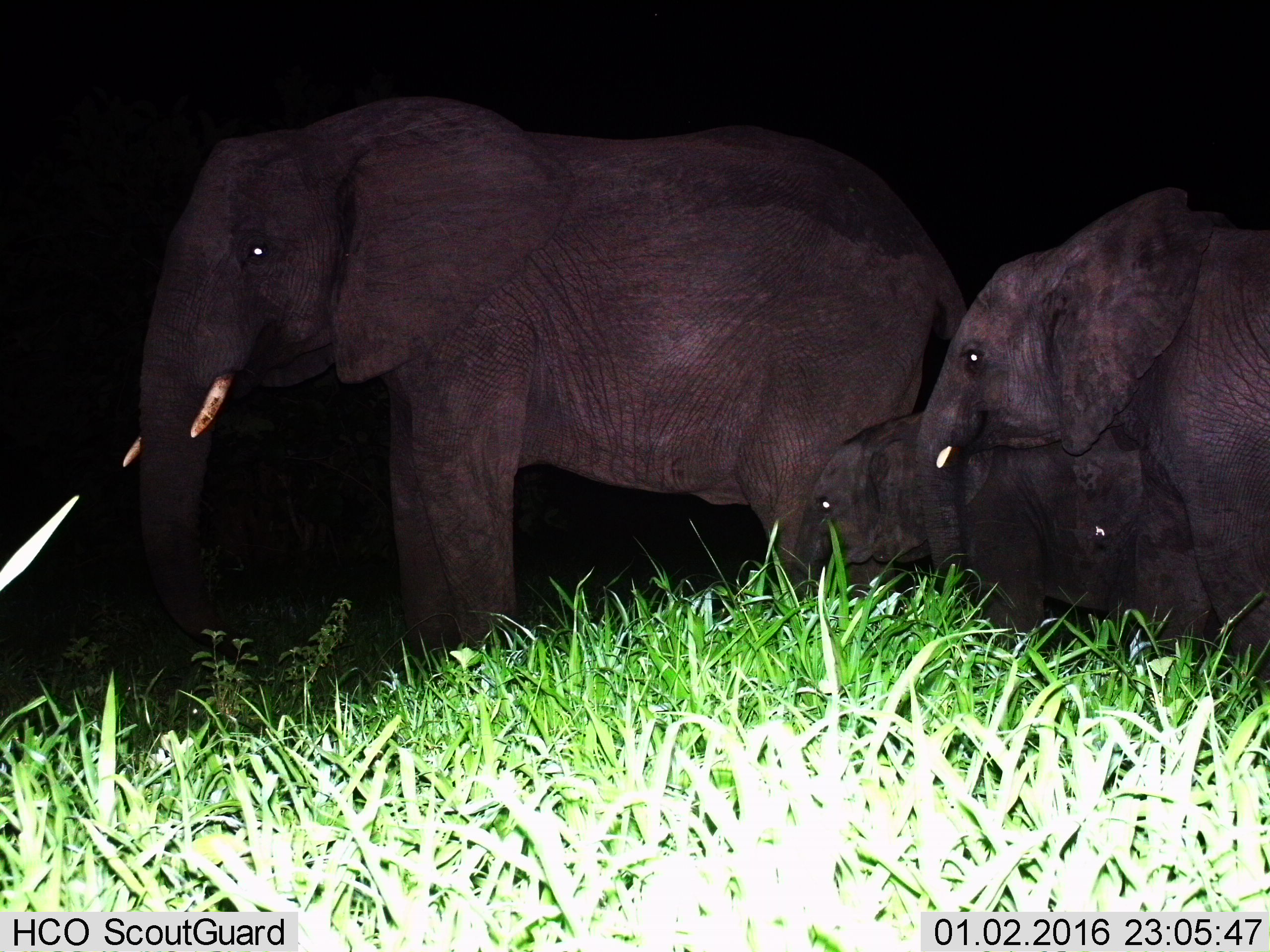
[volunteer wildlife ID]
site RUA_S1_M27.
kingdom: Animalia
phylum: Chordata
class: Mammalia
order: Proboscidea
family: Elephantidae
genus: Loxodonta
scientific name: Loxodonta africana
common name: african bush elephant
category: elephant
Elephant (african bush elephant) (Loxodonta africana), count 3. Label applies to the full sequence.